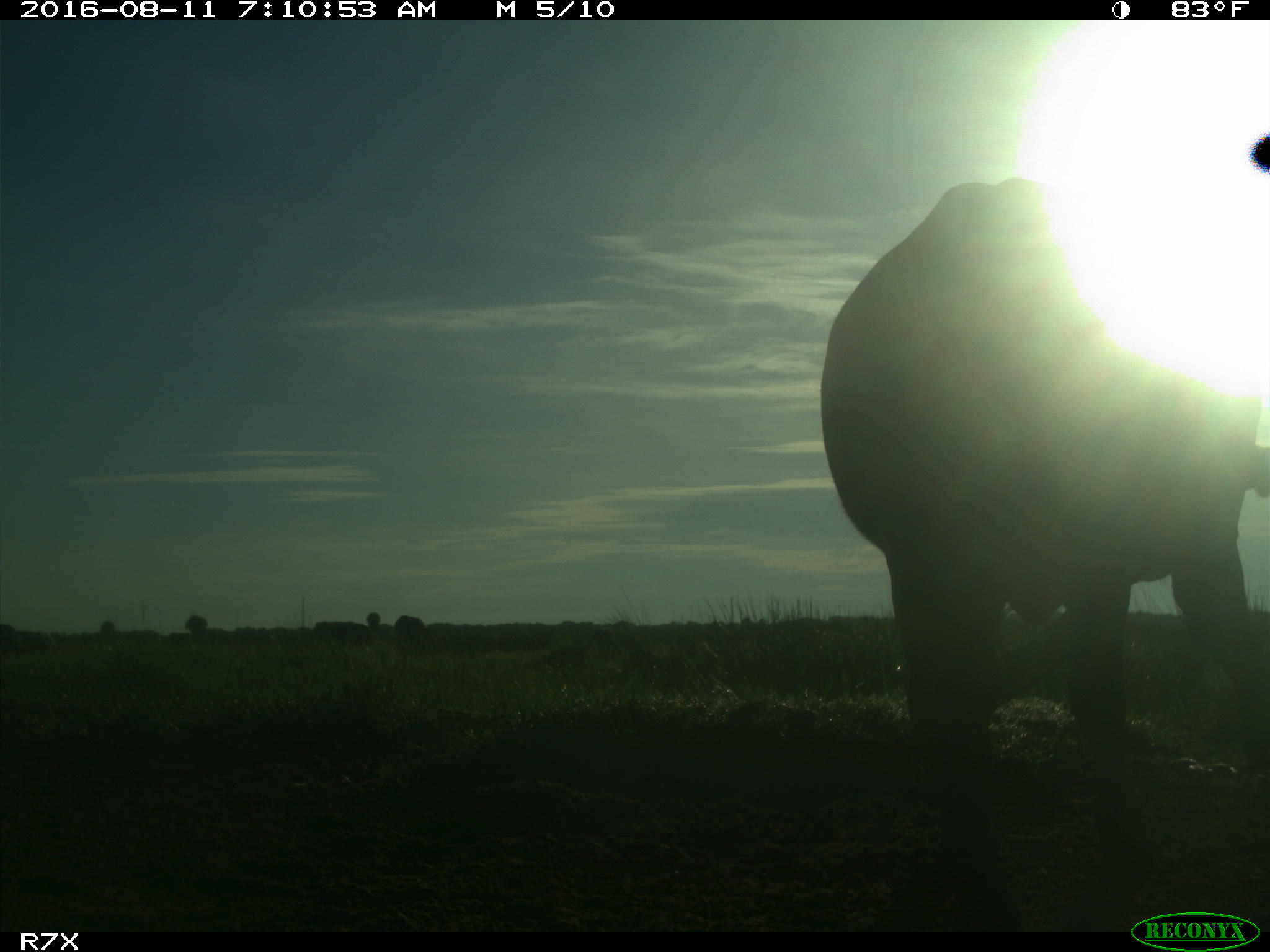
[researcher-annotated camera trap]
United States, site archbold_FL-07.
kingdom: Animalia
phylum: Chordata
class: Mammalia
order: Artiodactyla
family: Bovidae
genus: Bos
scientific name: Bos taurus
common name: domestic cow